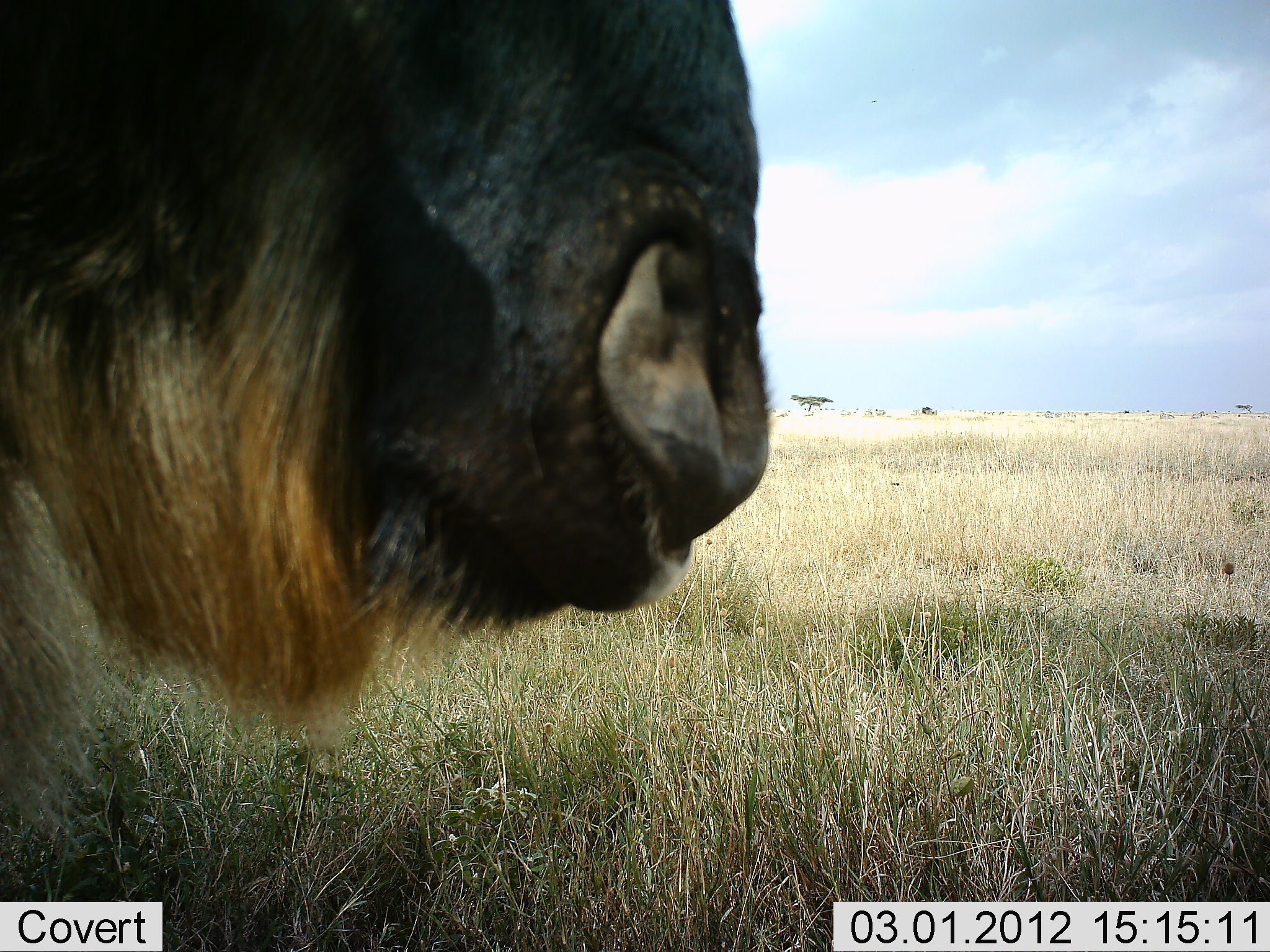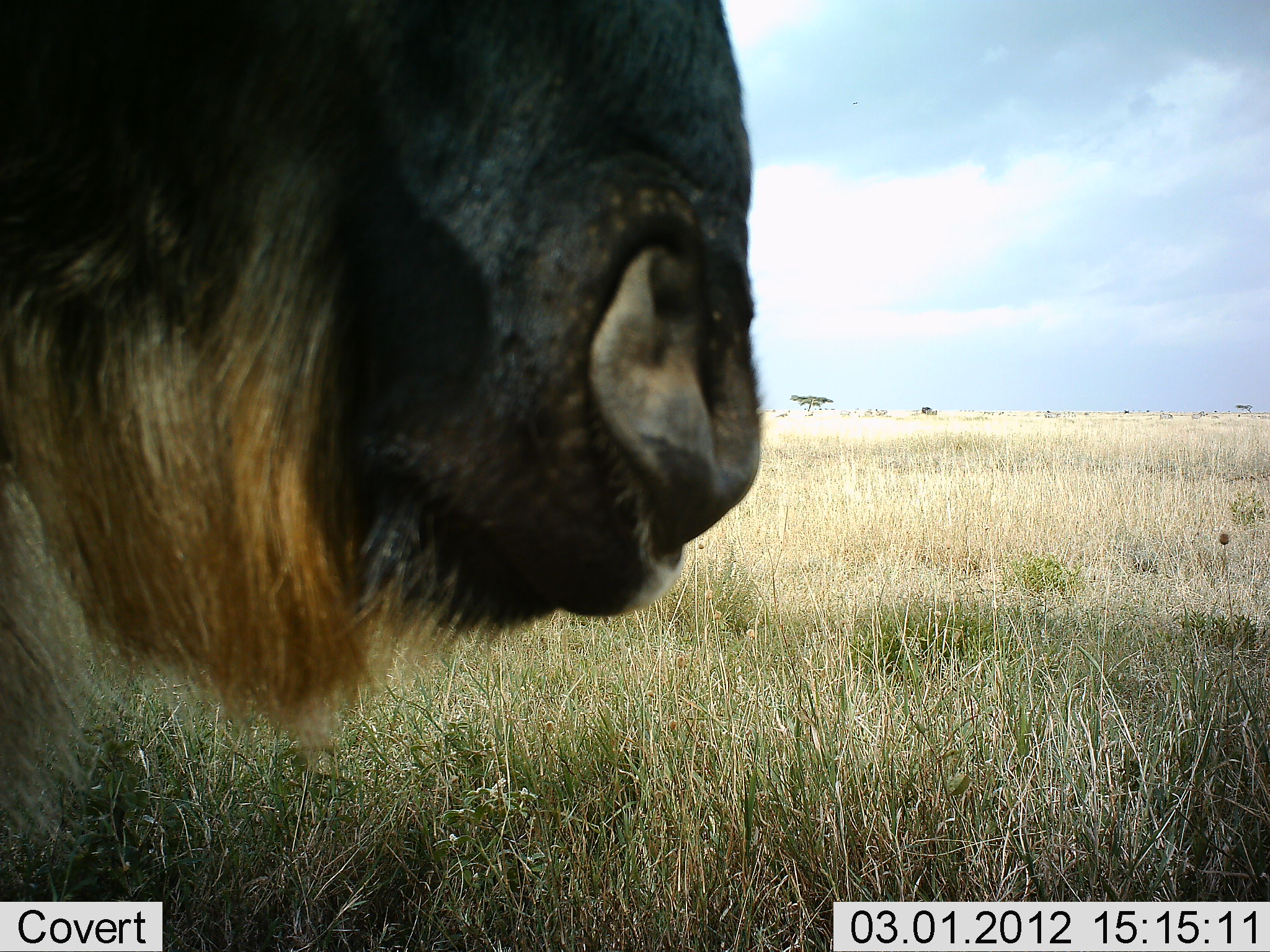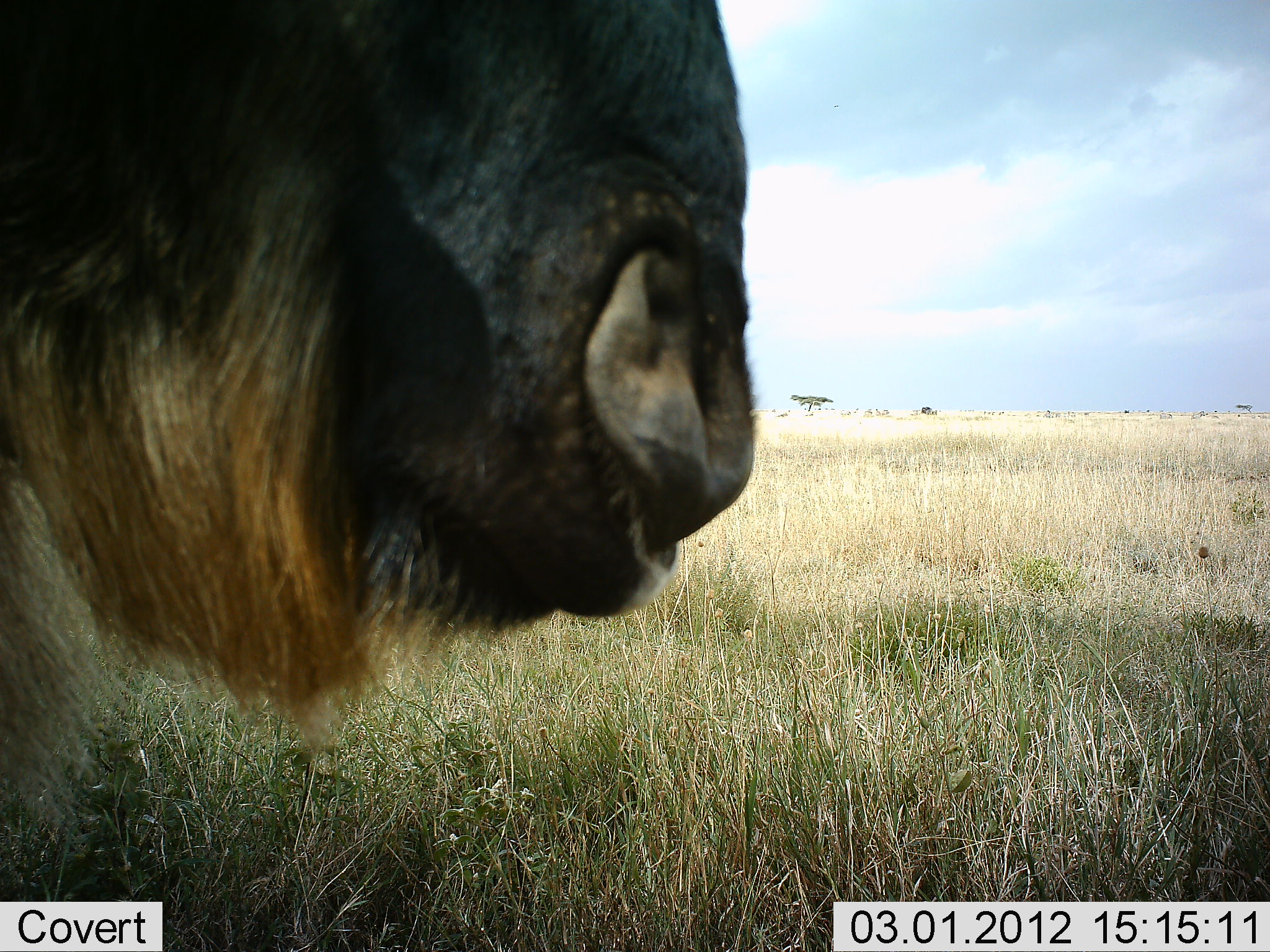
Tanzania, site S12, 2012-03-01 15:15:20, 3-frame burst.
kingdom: Animalia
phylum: Chordata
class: Mammalia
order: Artiodactyla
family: Bovidae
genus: Connochaetes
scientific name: Connochaetes taurinus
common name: blue wildebeest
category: wildebeest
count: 1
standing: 83%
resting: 0%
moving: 11%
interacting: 0%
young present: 0%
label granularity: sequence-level